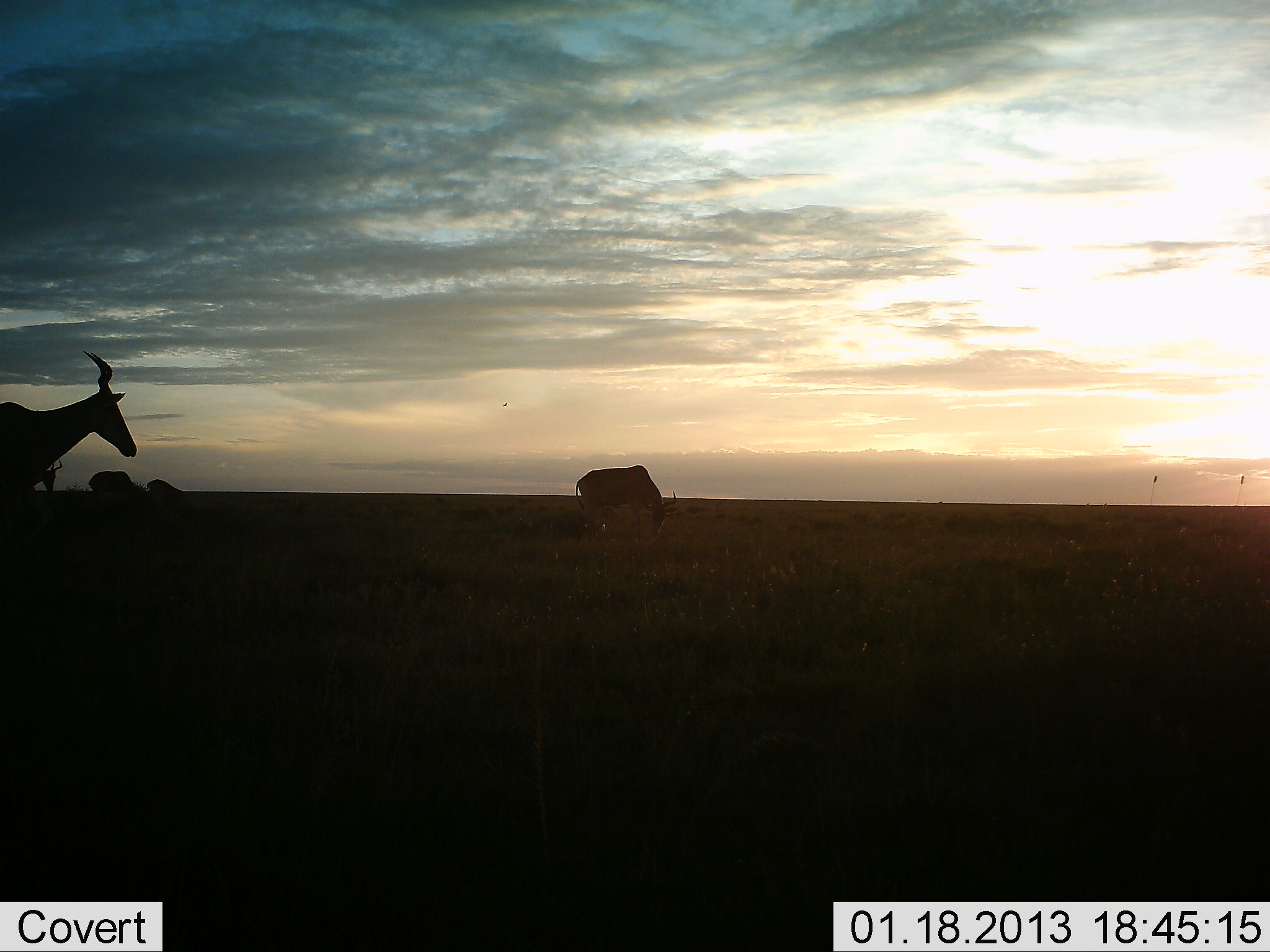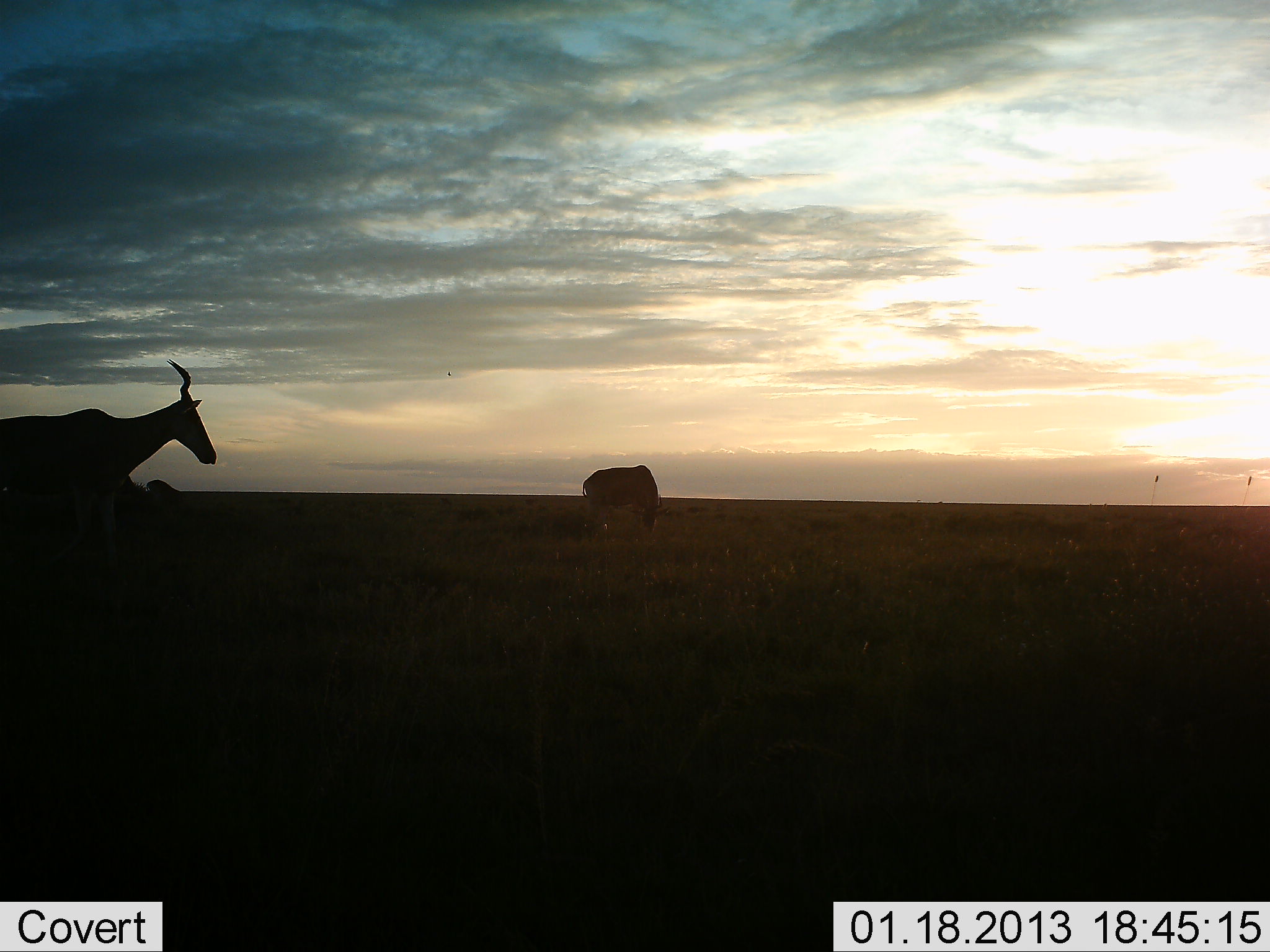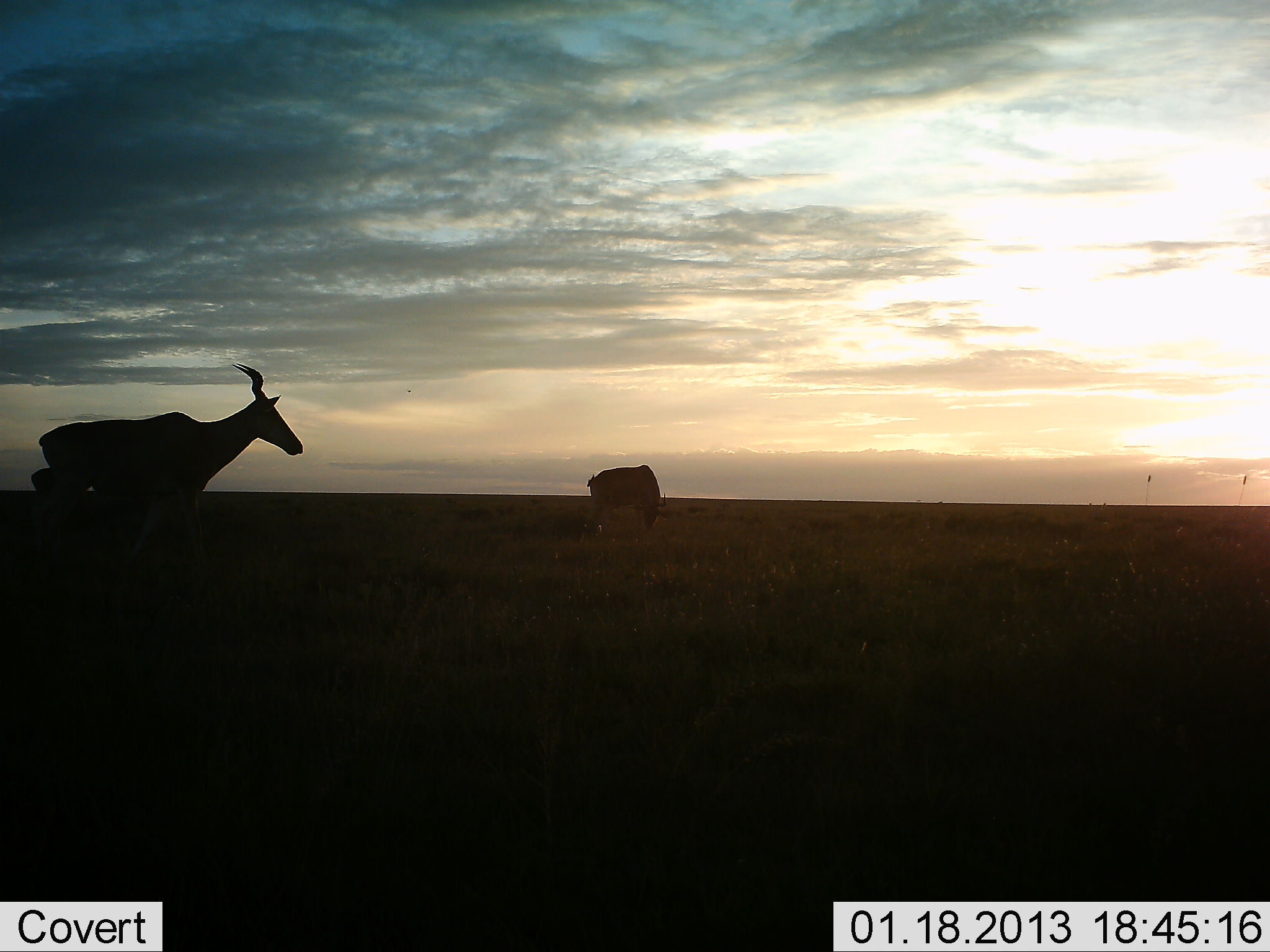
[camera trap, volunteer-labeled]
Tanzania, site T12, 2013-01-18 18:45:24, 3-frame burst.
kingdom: Animalia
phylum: Chordata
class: Mammalia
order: Artiodactyla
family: Bovidae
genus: Alcelaphus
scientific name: Alcelaphus buselaphus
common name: hartebeest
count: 4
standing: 33%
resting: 0%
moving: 79%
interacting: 0%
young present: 4%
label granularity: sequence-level